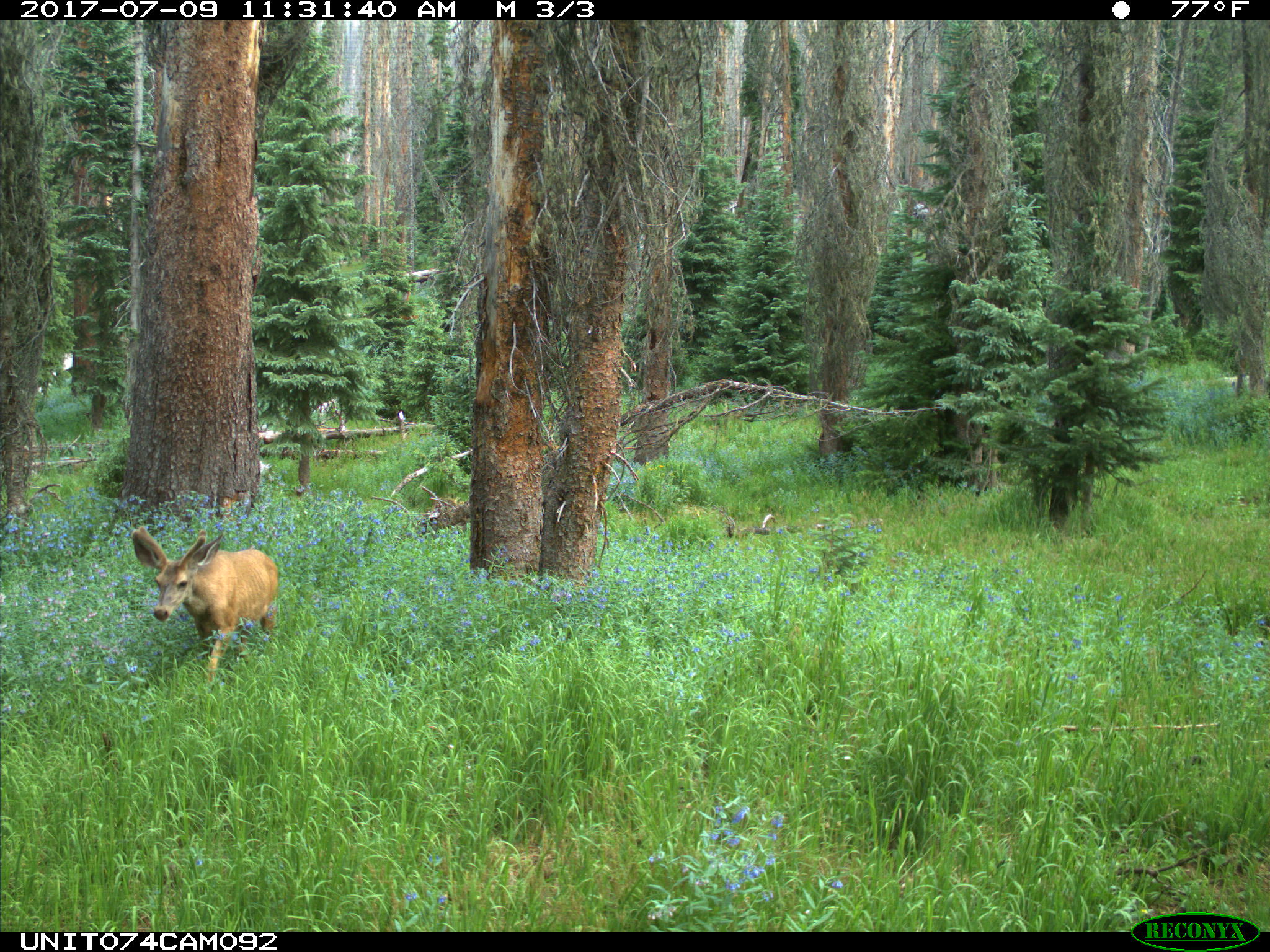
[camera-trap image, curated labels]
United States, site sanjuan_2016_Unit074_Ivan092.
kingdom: Animalia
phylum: Chordata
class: Mammalia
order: Artiodactyla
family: Cervidae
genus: Odocoileus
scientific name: Odocoileus hemionus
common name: mule deer